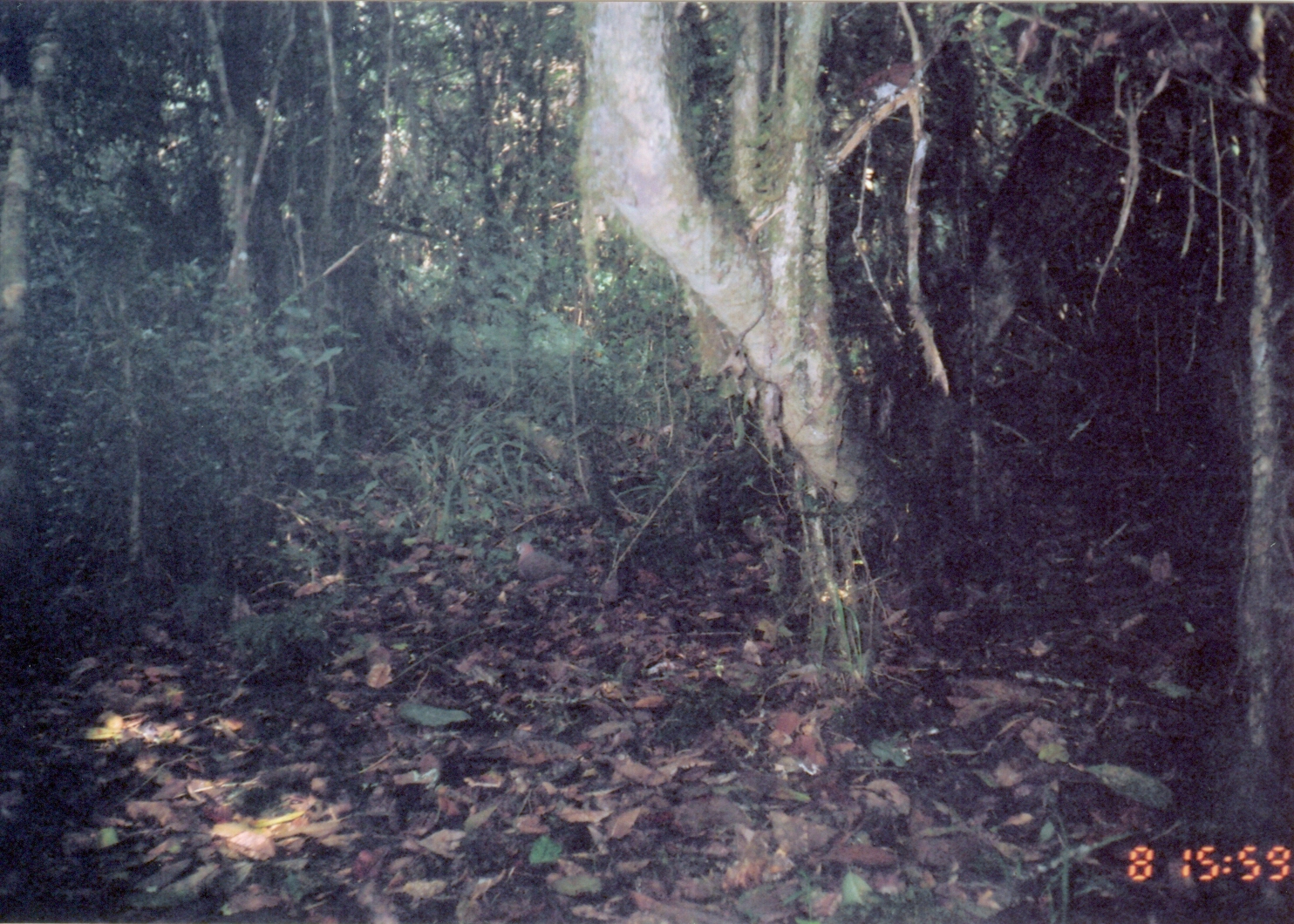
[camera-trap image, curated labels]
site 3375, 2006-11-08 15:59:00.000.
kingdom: Animalia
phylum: Chordata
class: Aves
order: Columbiformes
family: Columbidae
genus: Columba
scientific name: Columba larvata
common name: lemon dove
Columba larvata (lemon dove), count 1.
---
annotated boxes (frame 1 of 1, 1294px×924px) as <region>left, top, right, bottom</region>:
columba larvata: <region>515, 540, 576, 583</region>